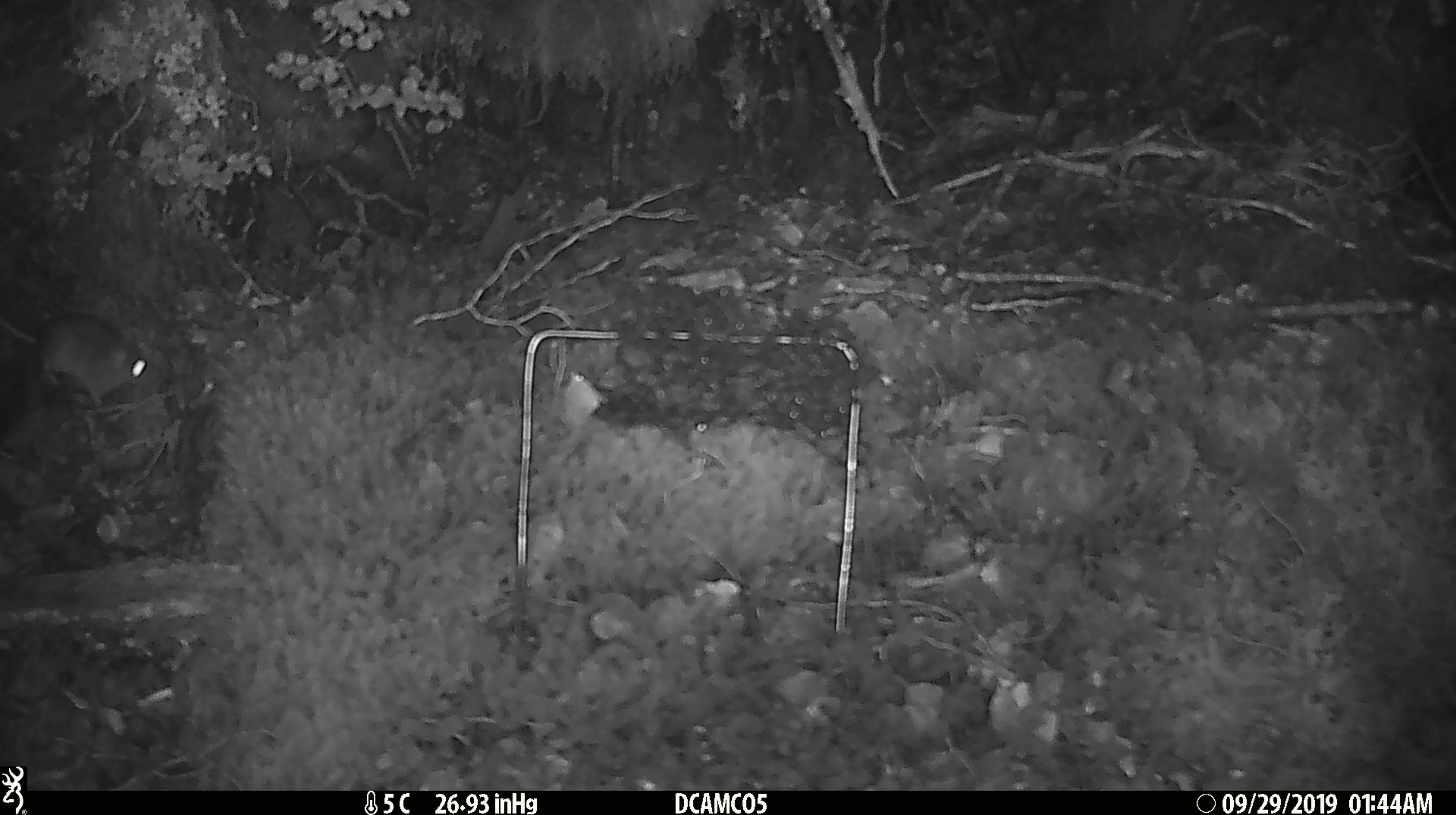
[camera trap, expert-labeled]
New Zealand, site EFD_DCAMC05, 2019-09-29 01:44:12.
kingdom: Animalia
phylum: Chordata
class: Mammalia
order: Rodentia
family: Muridae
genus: Mus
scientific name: Mus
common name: mouse